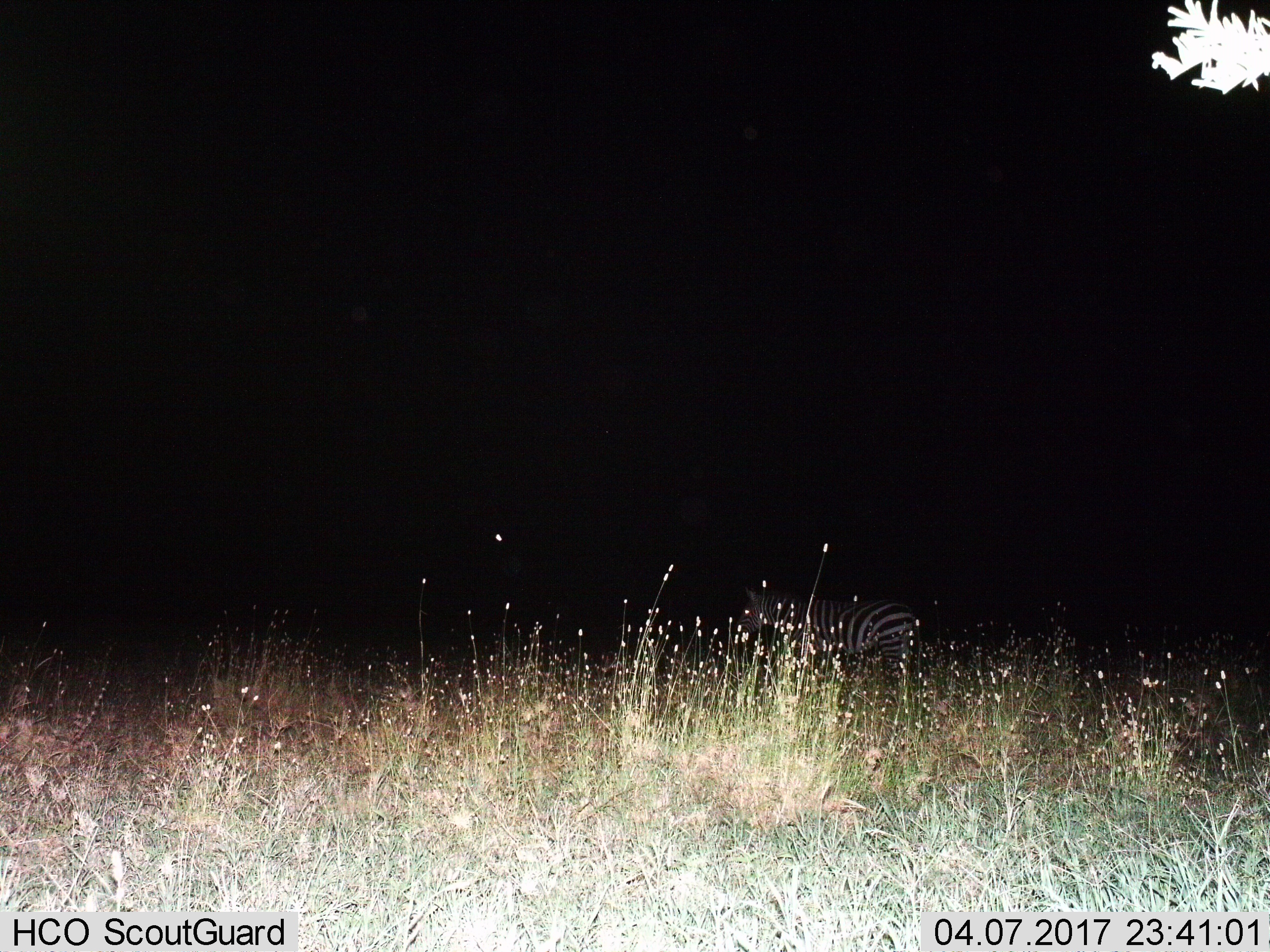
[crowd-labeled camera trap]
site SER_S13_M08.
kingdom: Animalia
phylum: Chordata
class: Mammalia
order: Perissodactyla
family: Equidae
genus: Equus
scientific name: Equus quagga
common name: plains zebra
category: zebraplains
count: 1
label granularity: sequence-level